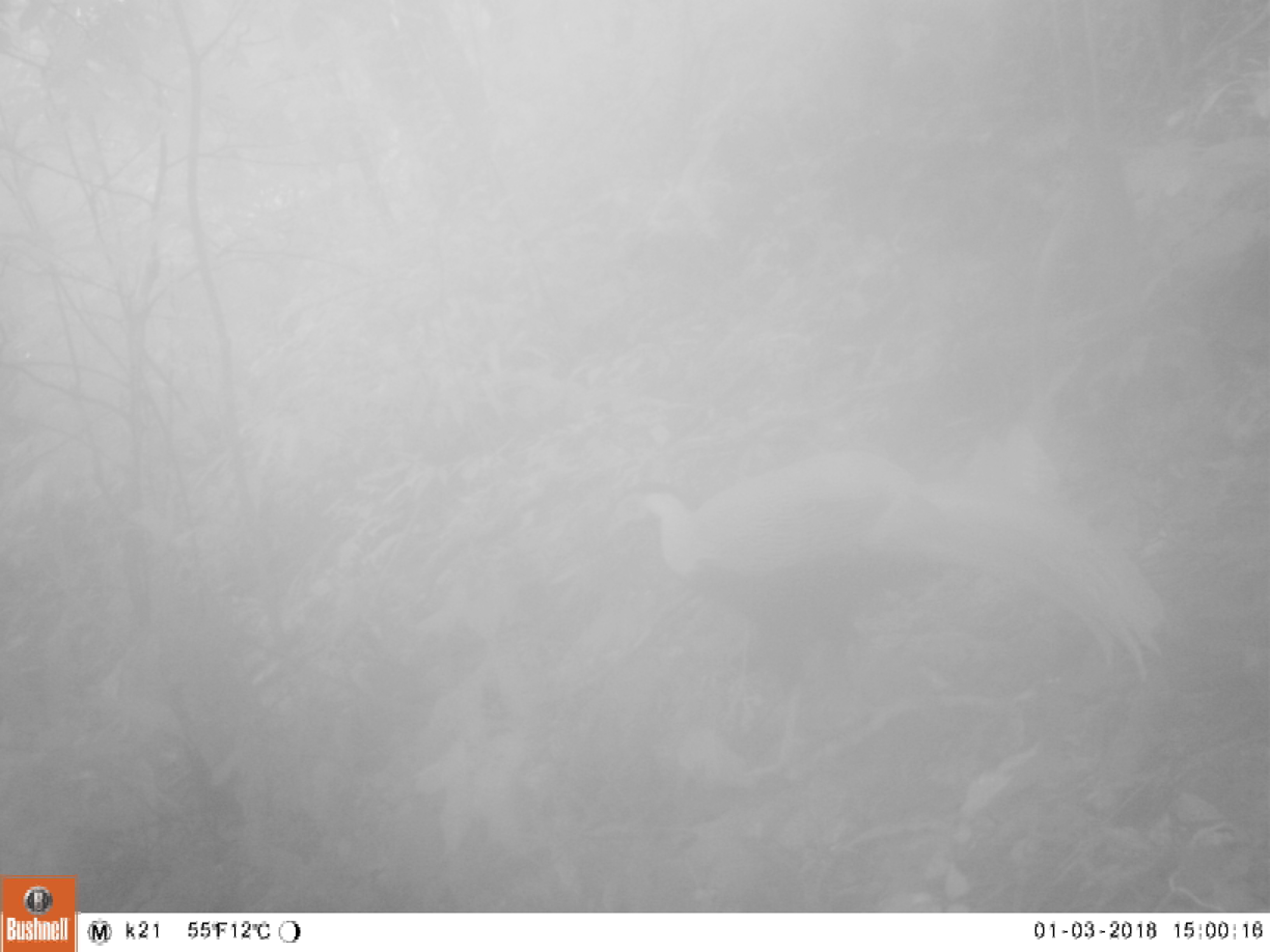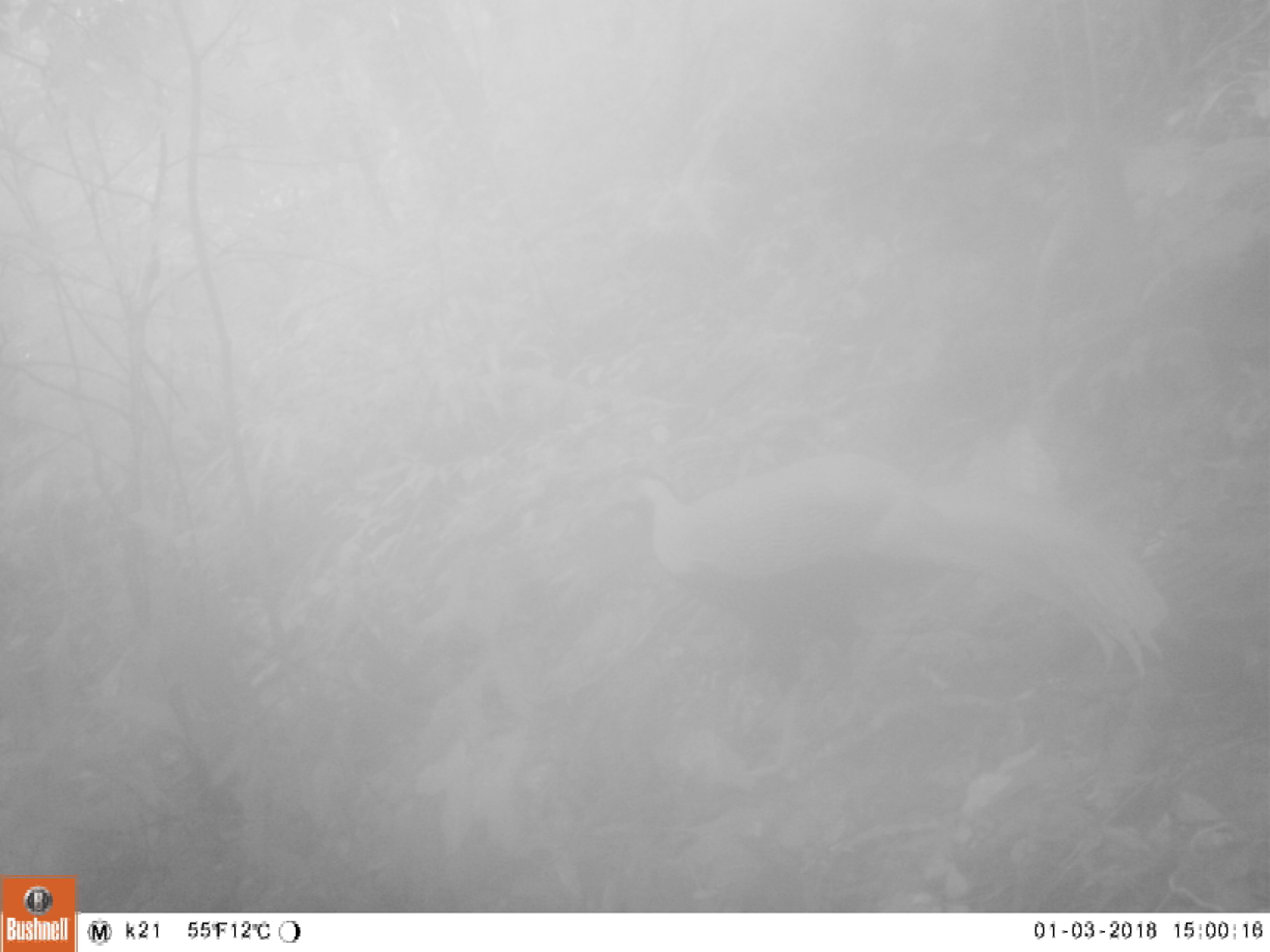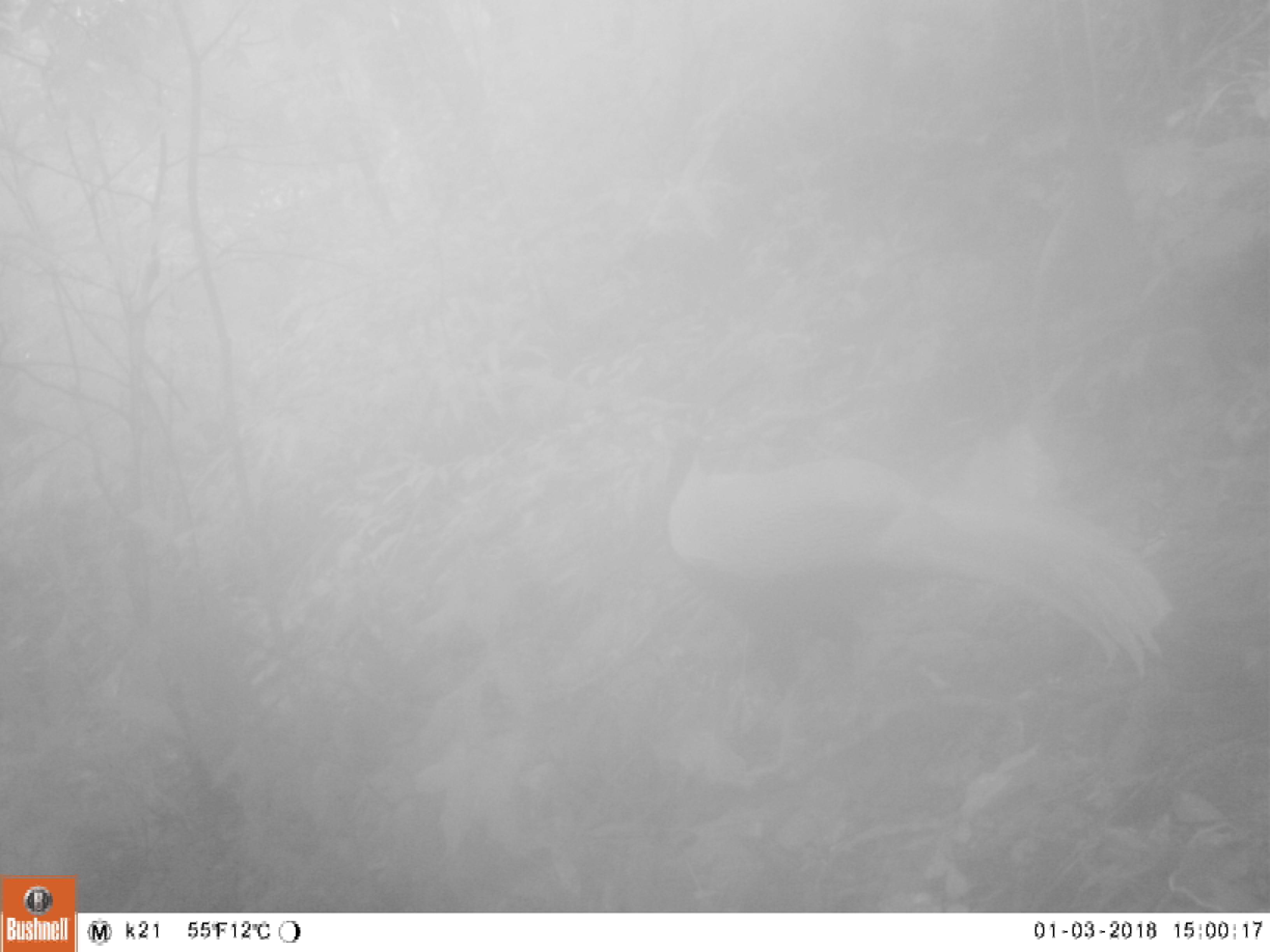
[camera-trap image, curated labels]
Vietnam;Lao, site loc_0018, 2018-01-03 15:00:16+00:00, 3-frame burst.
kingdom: Animalia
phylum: Chordata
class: Aves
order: Galliformes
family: Phasianidae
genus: Lophura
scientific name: Lophura nycthemera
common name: silver pheasant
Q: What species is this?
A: Silver pheasant (Lophura nycthemera).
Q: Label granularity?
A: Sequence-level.